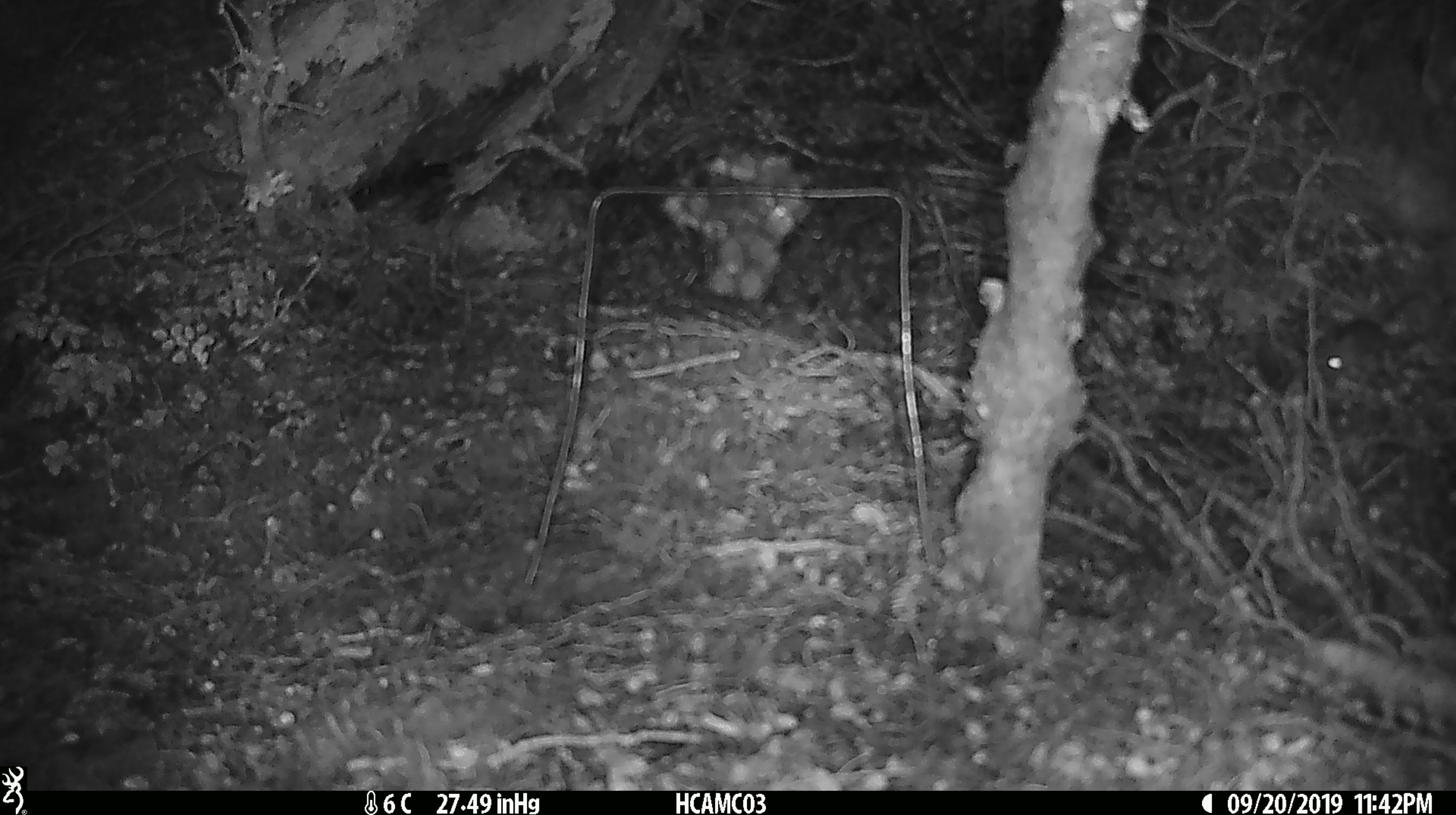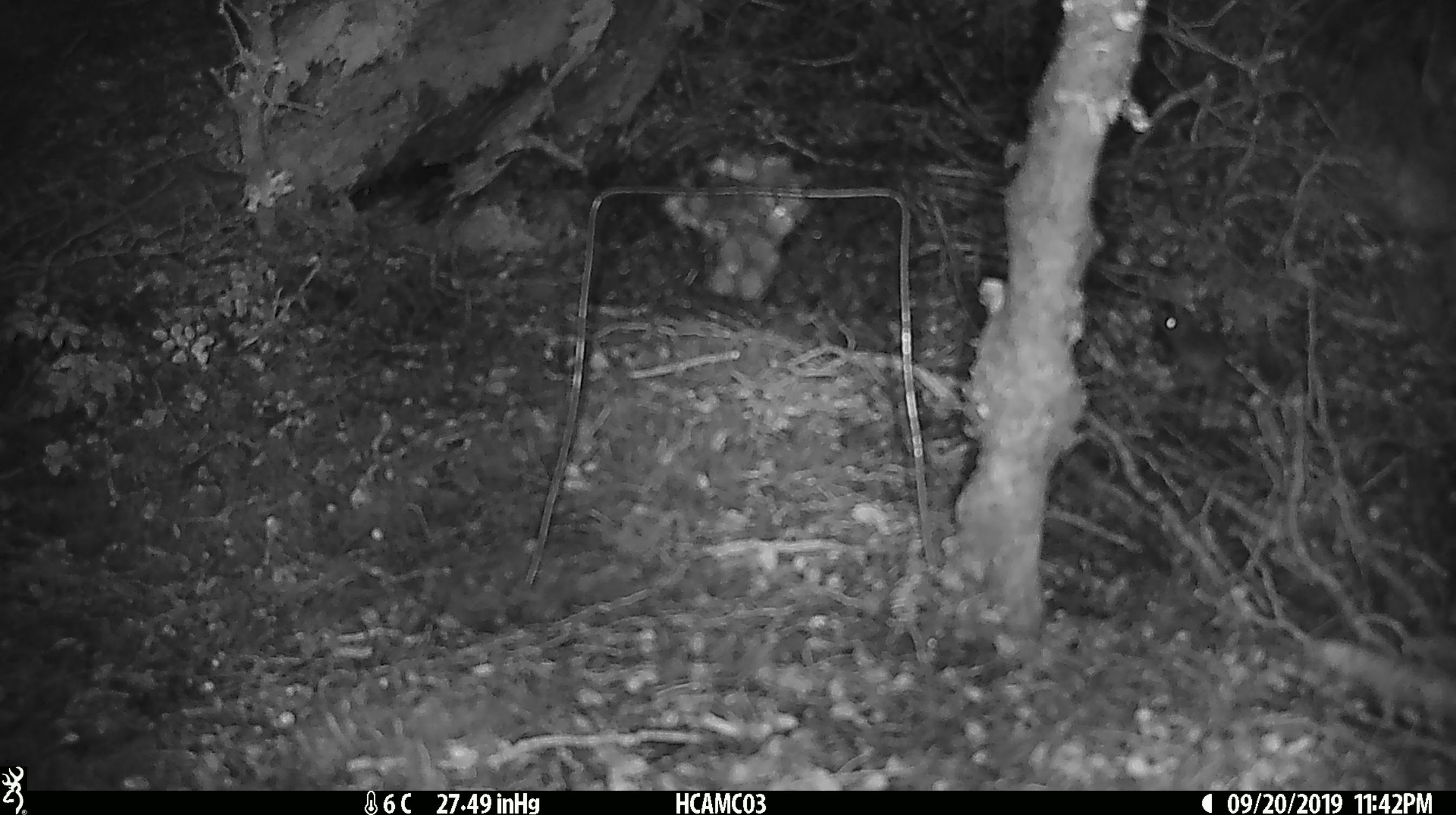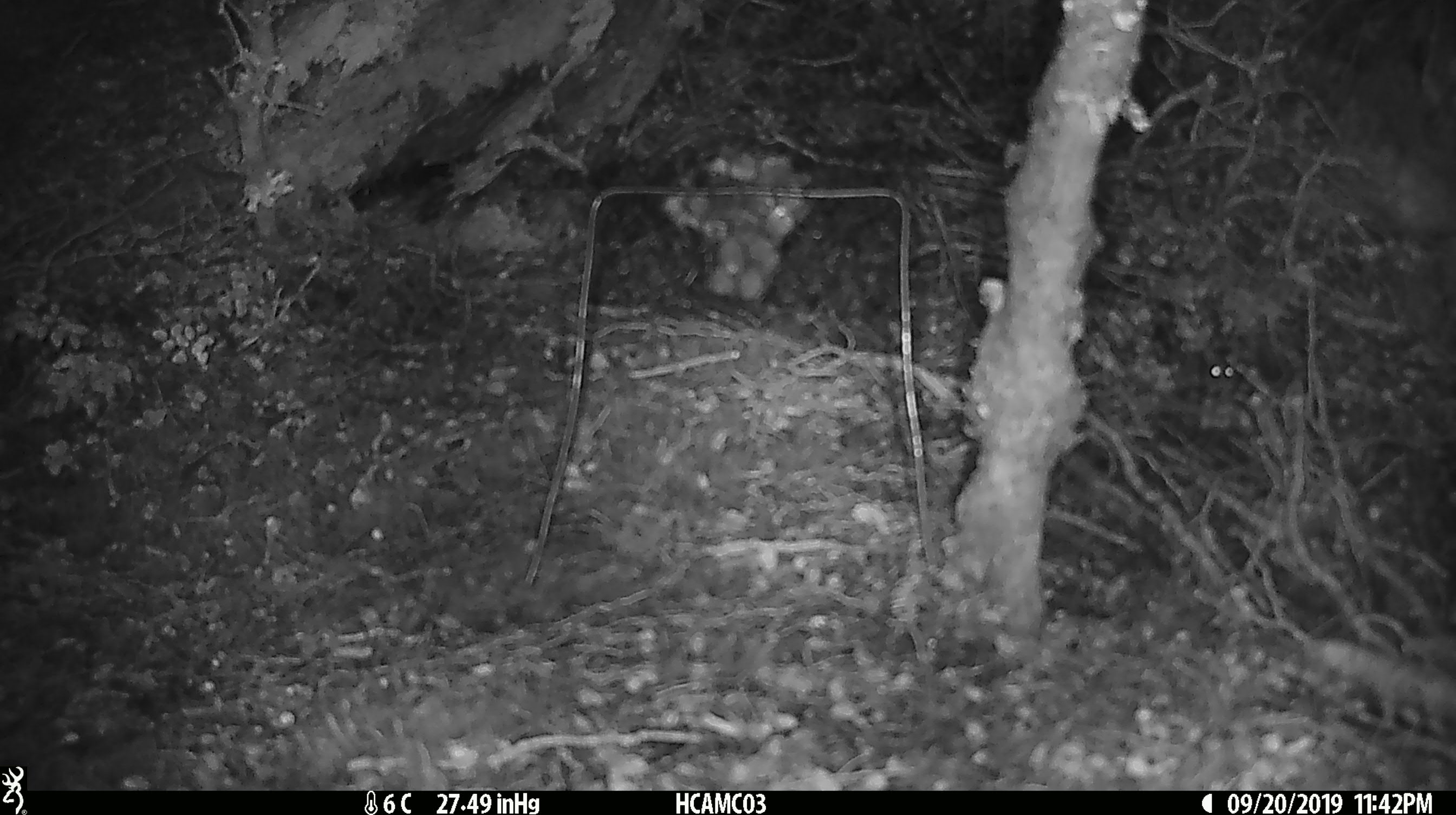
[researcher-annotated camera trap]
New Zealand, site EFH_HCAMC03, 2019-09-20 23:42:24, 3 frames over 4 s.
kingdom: Animalia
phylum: Chordata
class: Mammalia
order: Rodentia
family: Muridae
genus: Mus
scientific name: Mus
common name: mouse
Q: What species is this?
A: Mouse (Mus).